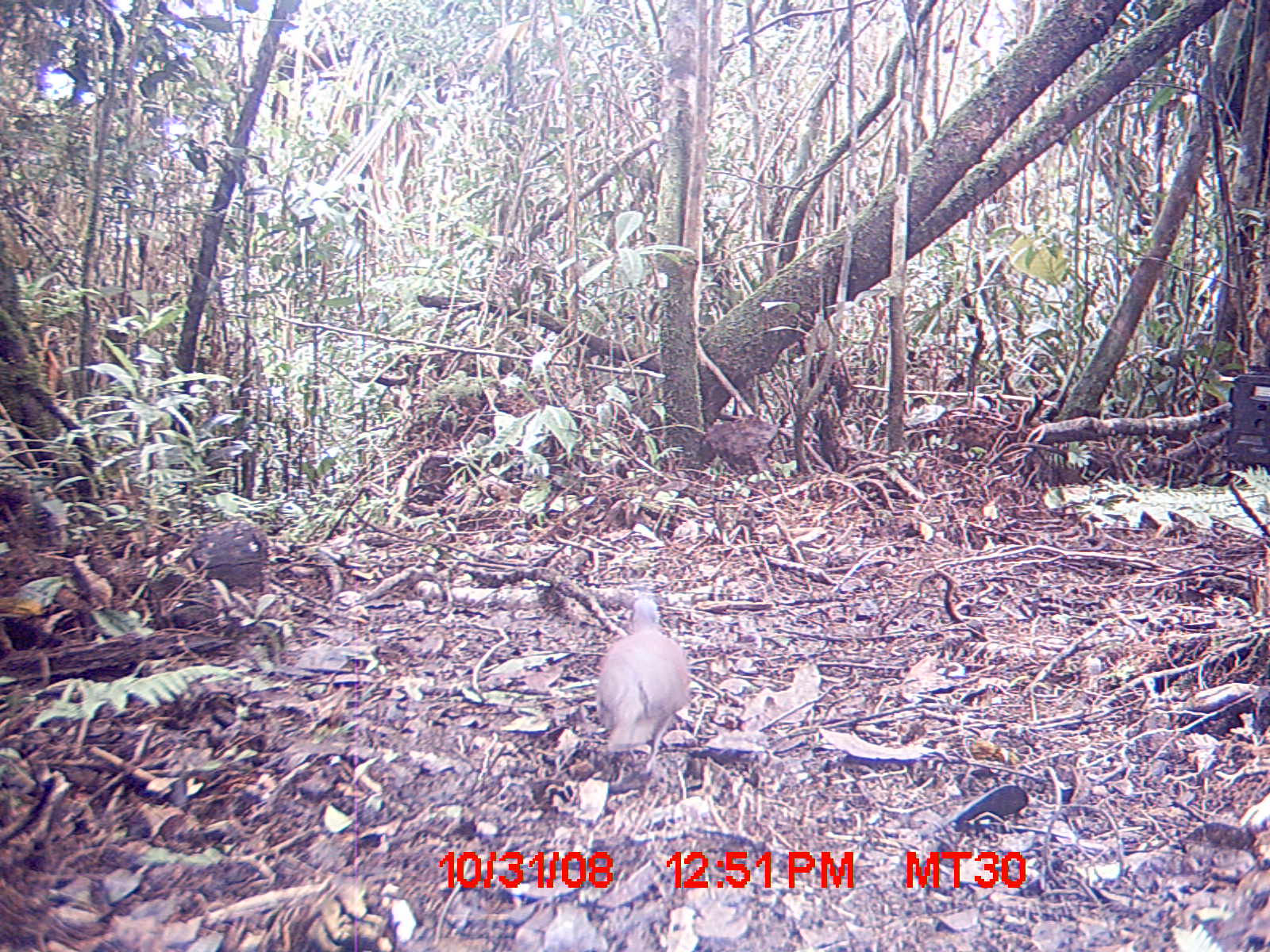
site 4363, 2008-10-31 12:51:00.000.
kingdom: Animalia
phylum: Chordata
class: Aves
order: Columbiformes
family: Columbidae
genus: Streptopelia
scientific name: Streptopelia picturata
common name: madagascar turtle-dove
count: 1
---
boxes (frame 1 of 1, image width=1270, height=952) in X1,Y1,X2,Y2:
streptopelia picturata: 592,595,687,774